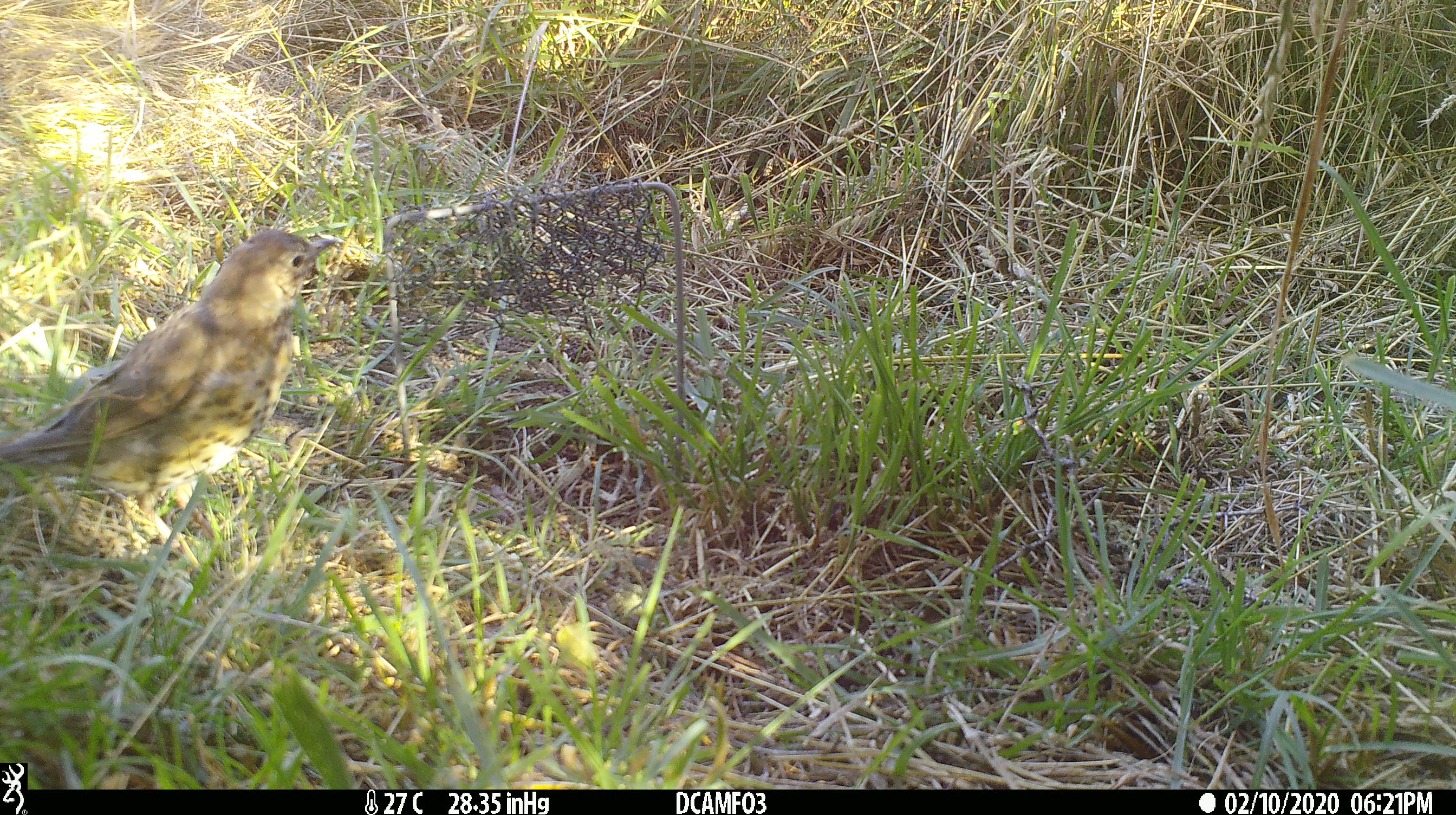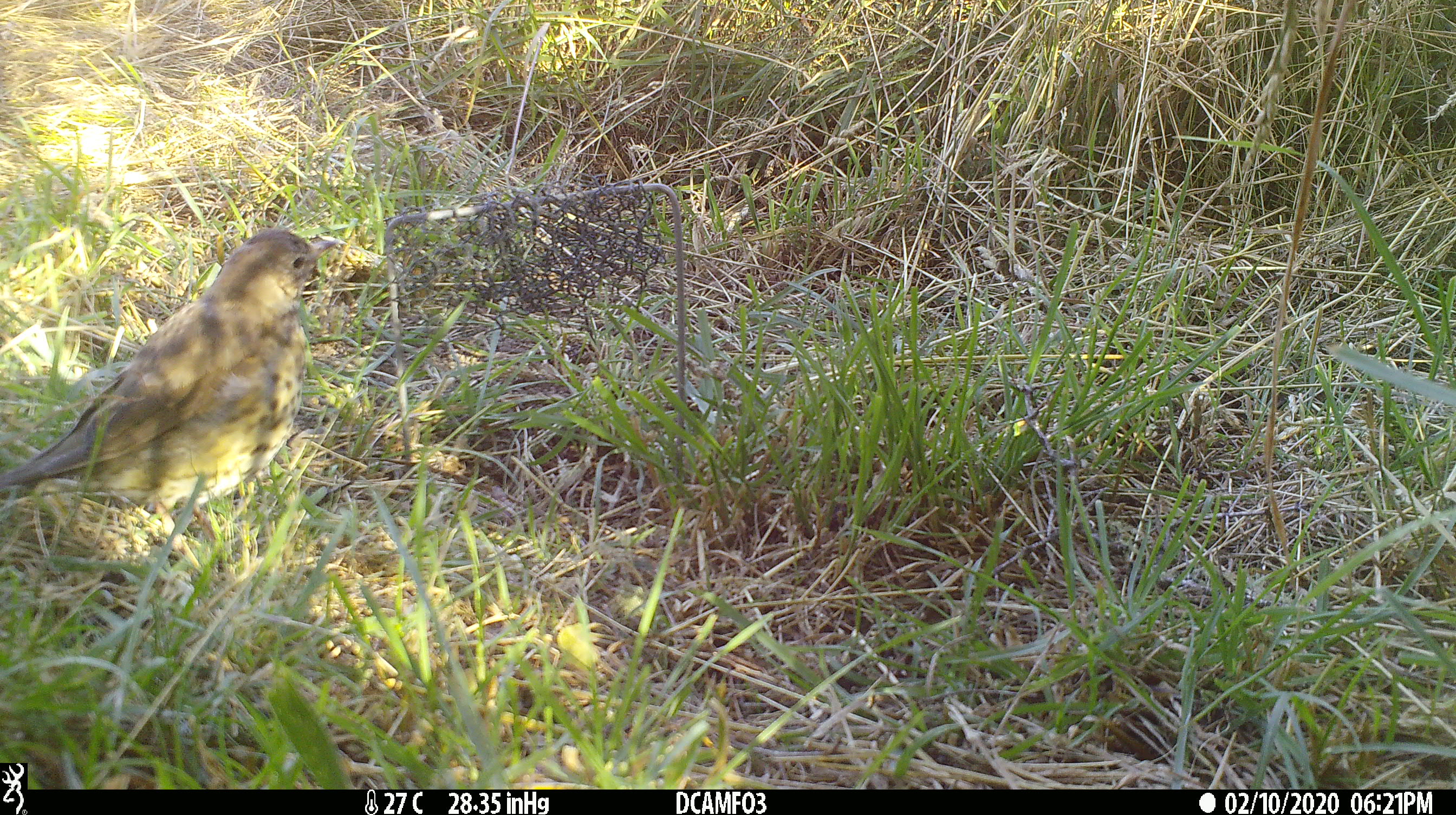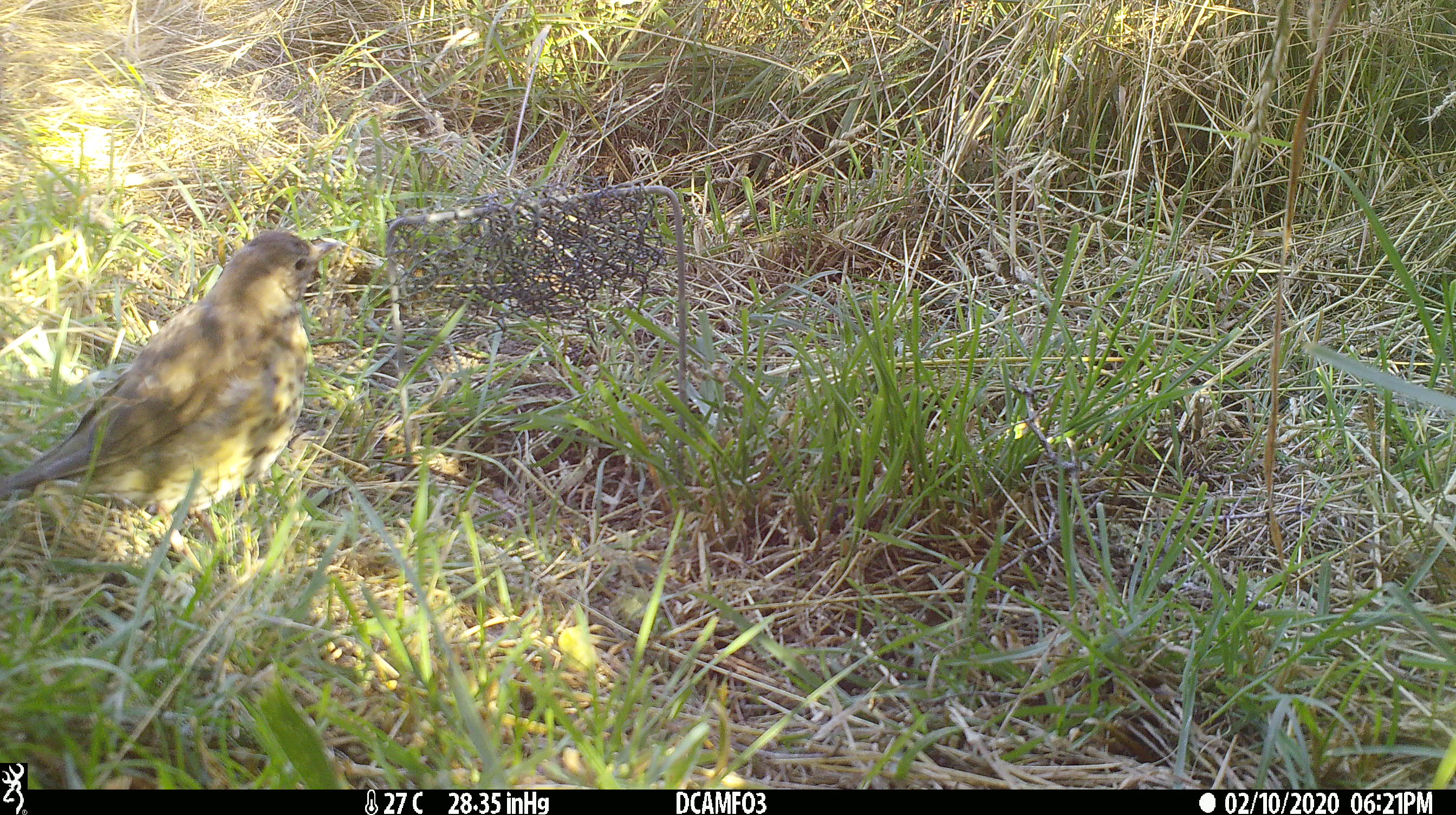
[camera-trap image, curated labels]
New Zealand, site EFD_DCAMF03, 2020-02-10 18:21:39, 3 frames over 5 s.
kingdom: Animalia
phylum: Chordata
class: Aves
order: Passeriformes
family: Turdidae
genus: Turdus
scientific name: Turdus philomelos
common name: song thrush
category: thrush